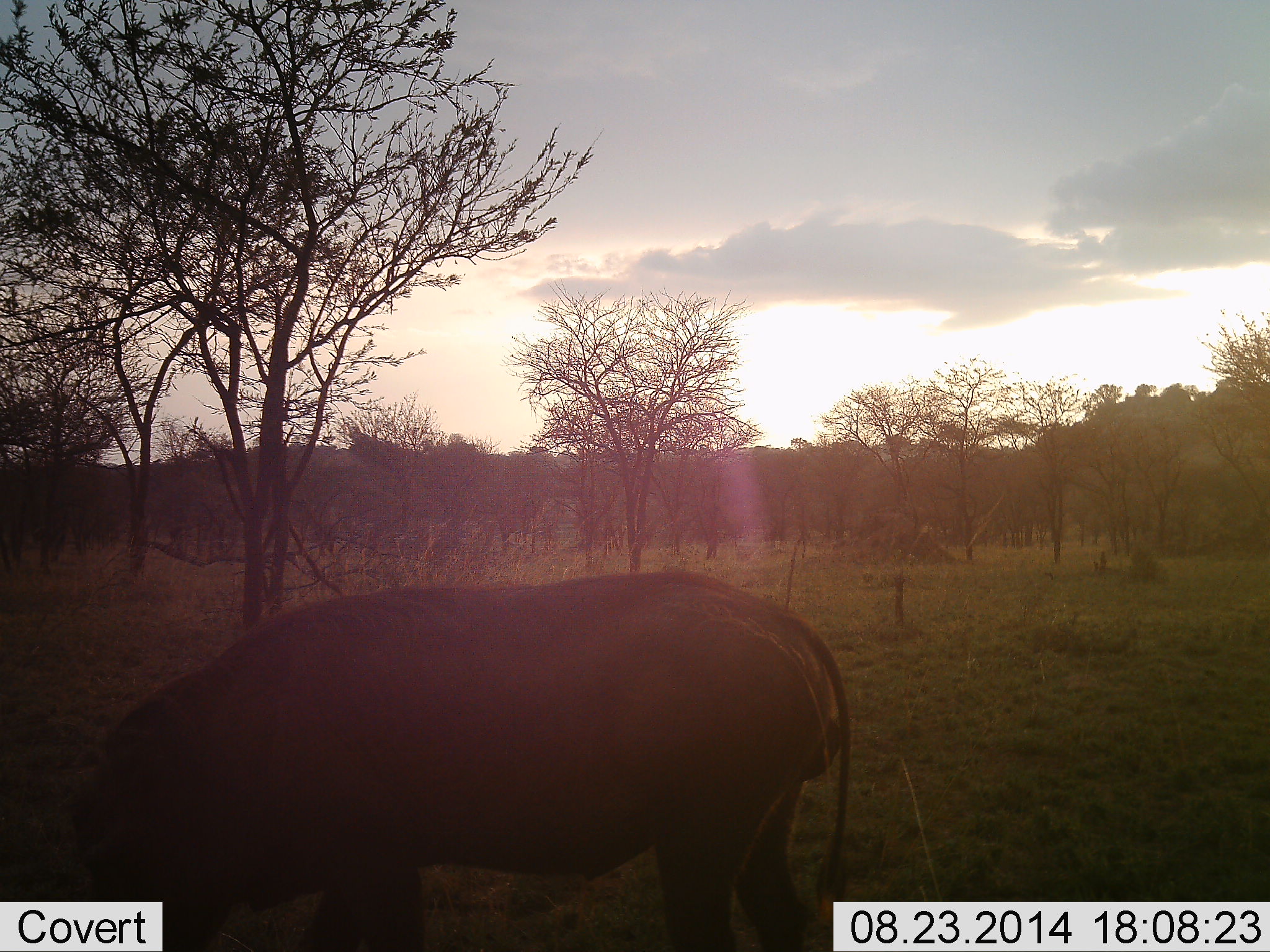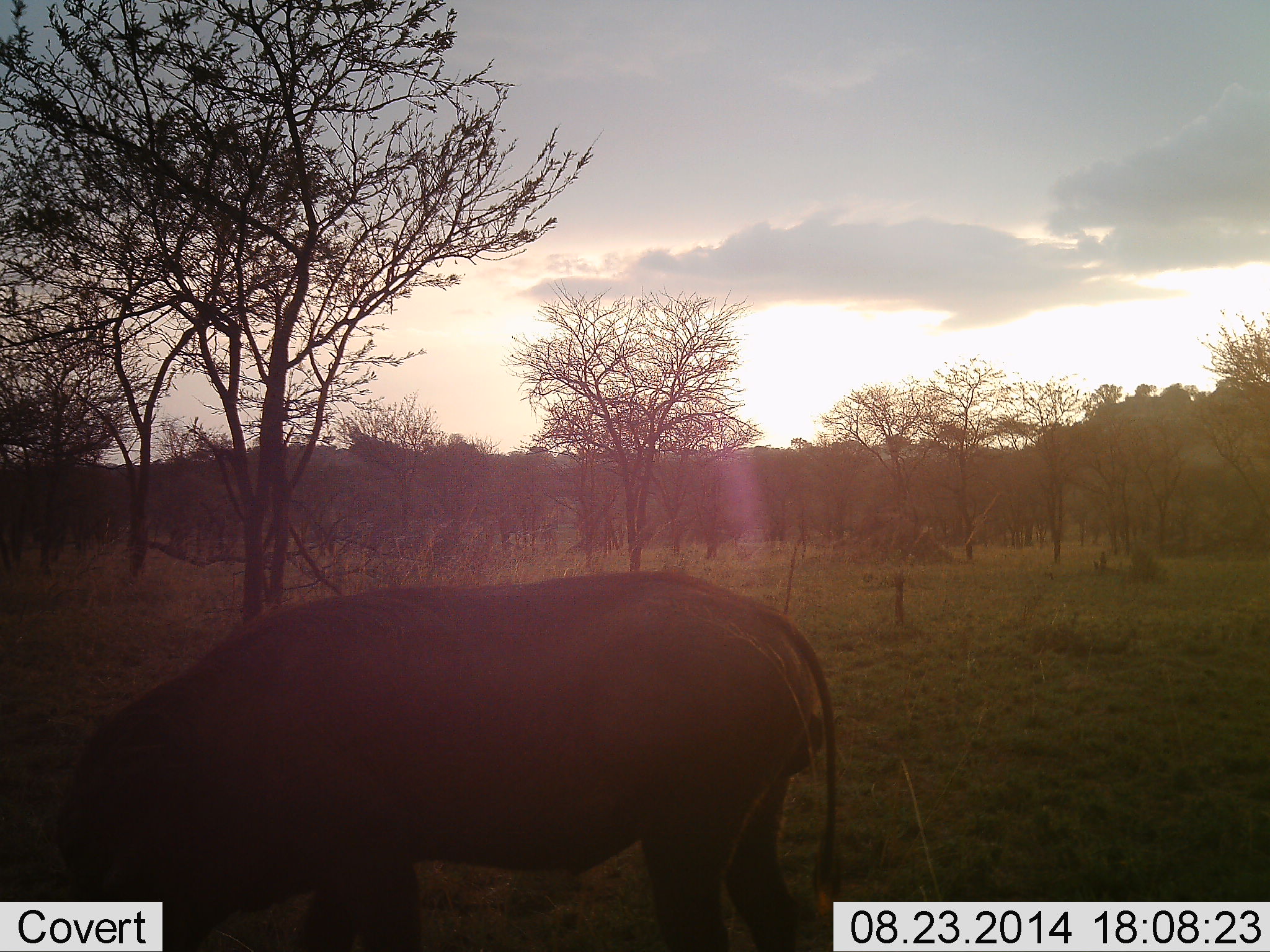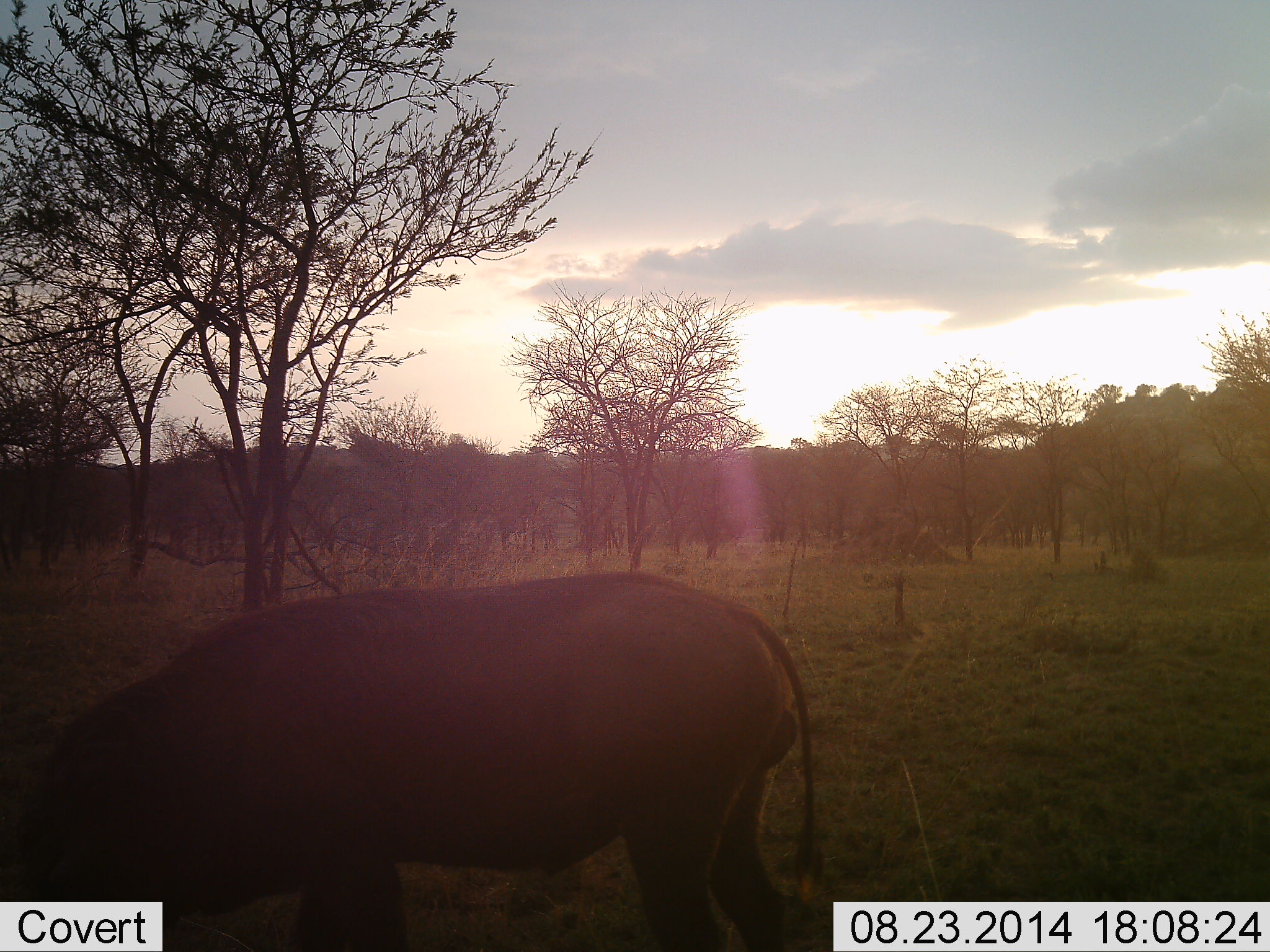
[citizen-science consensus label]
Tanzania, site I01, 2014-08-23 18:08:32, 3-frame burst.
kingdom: Animalia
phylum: Chordata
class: Mammalia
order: Artiodactyla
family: Suidae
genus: Phacochoerus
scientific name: Phacochoerus africanus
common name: warthog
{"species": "warthog (Phacochoerus africanus)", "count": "1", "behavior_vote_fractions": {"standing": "10%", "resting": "0%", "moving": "20%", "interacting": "0%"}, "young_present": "0%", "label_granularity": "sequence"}